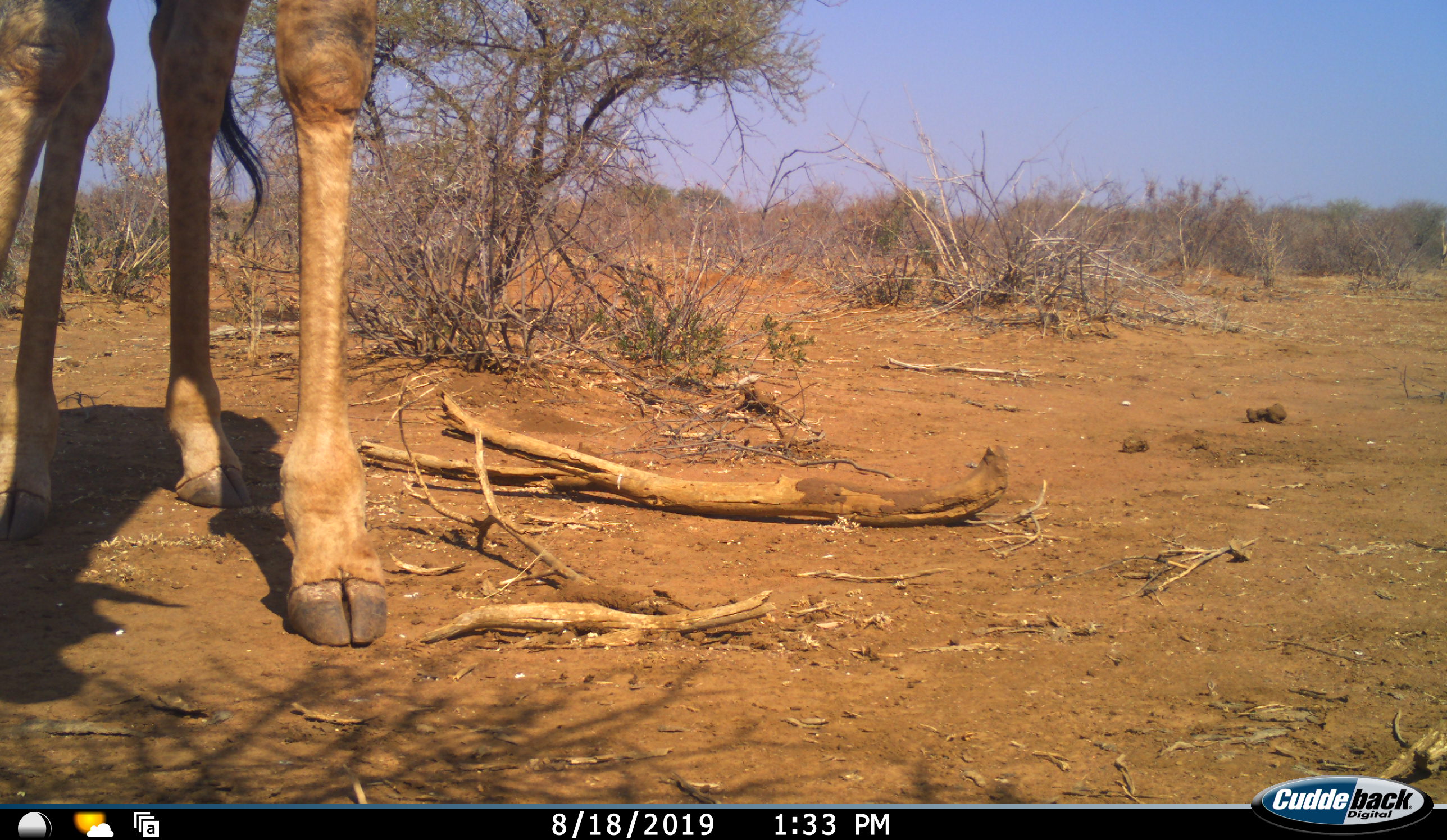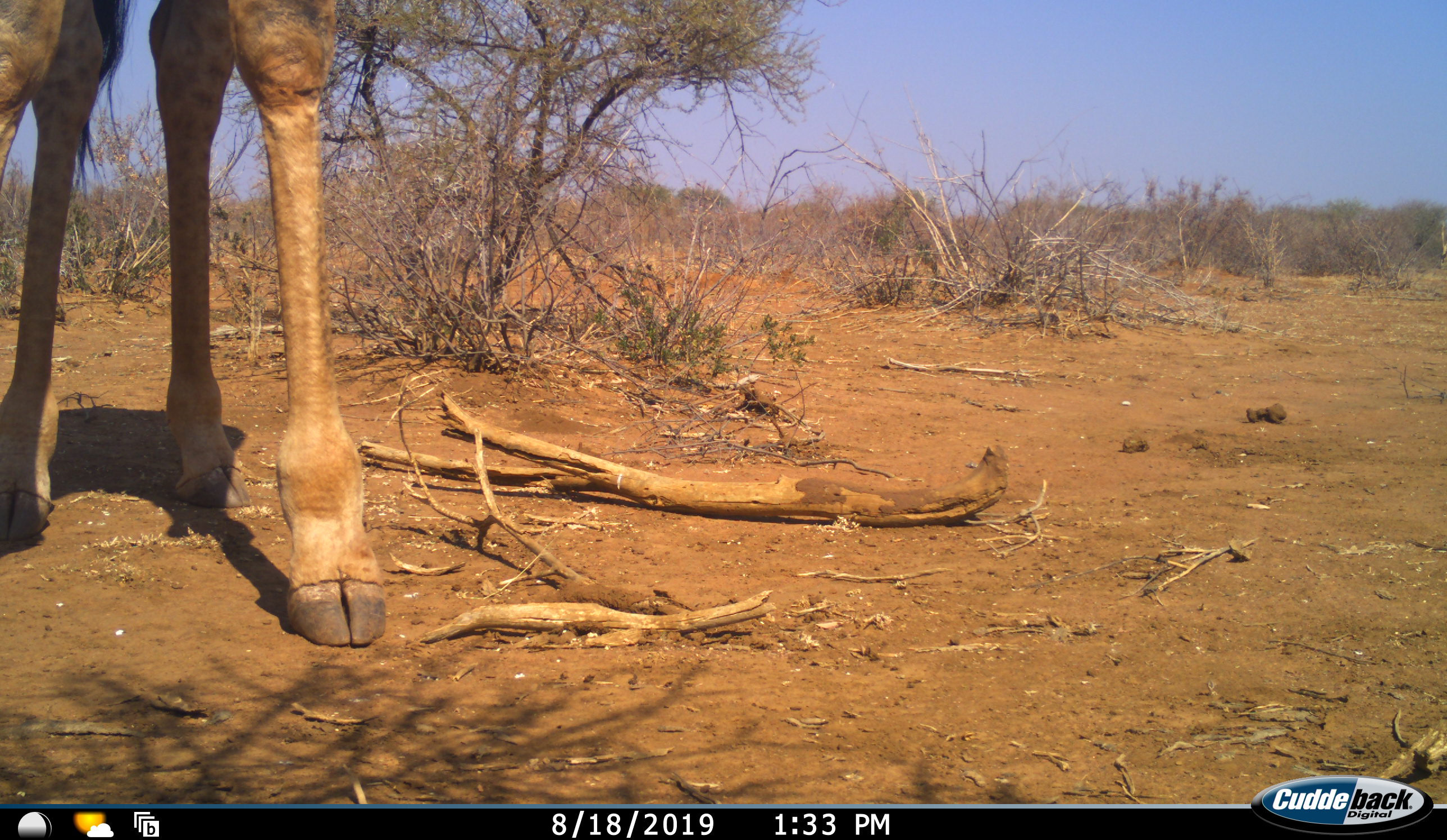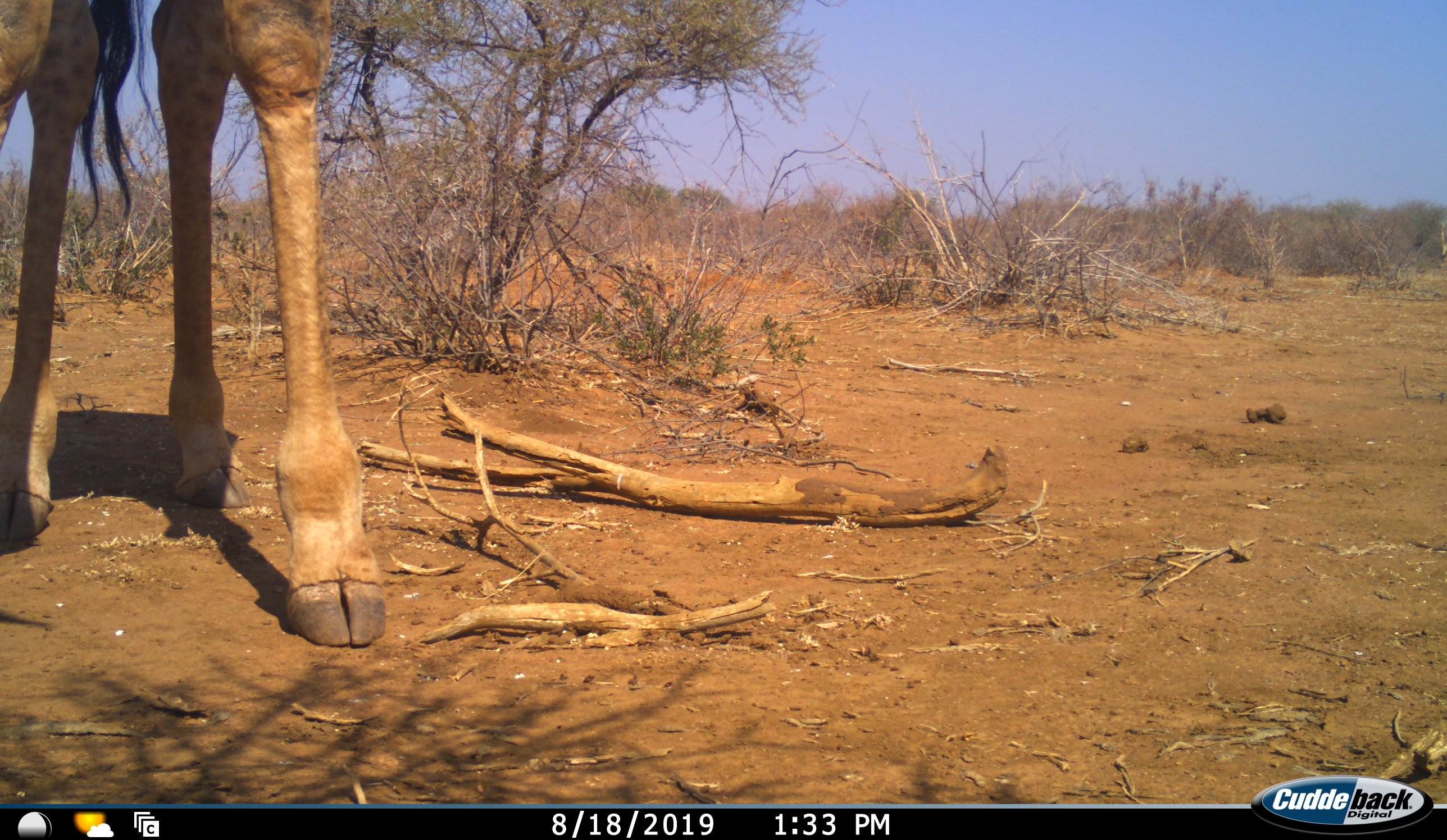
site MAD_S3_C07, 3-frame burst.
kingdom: Animalia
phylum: Chordata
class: Mammalia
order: Artiodactyla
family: Giraffidae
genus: Giraffa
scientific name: Giraffa camelopardalis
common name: giraffe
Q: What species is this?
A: Giraffe (Giraffa camelopardalis).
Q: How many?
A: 1.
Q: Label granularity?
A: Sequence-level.